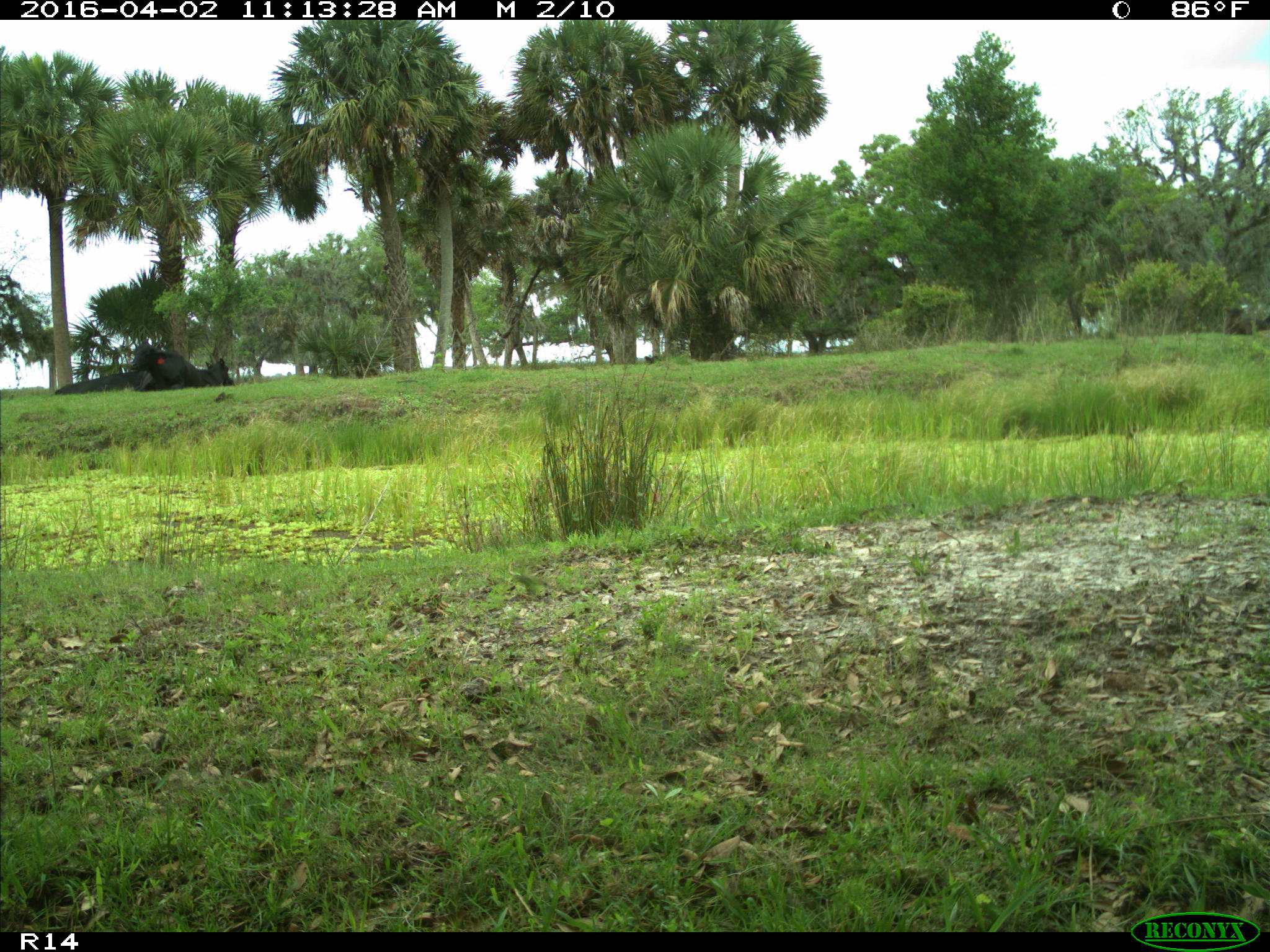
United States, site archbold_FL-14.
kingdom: Animalia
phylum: Chordata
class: Mammalia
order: Artiodactyla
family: Bovidae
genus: Bos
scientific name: Bos taurus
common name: domestic cow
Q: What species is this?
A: Bos taurus (domestic cow).